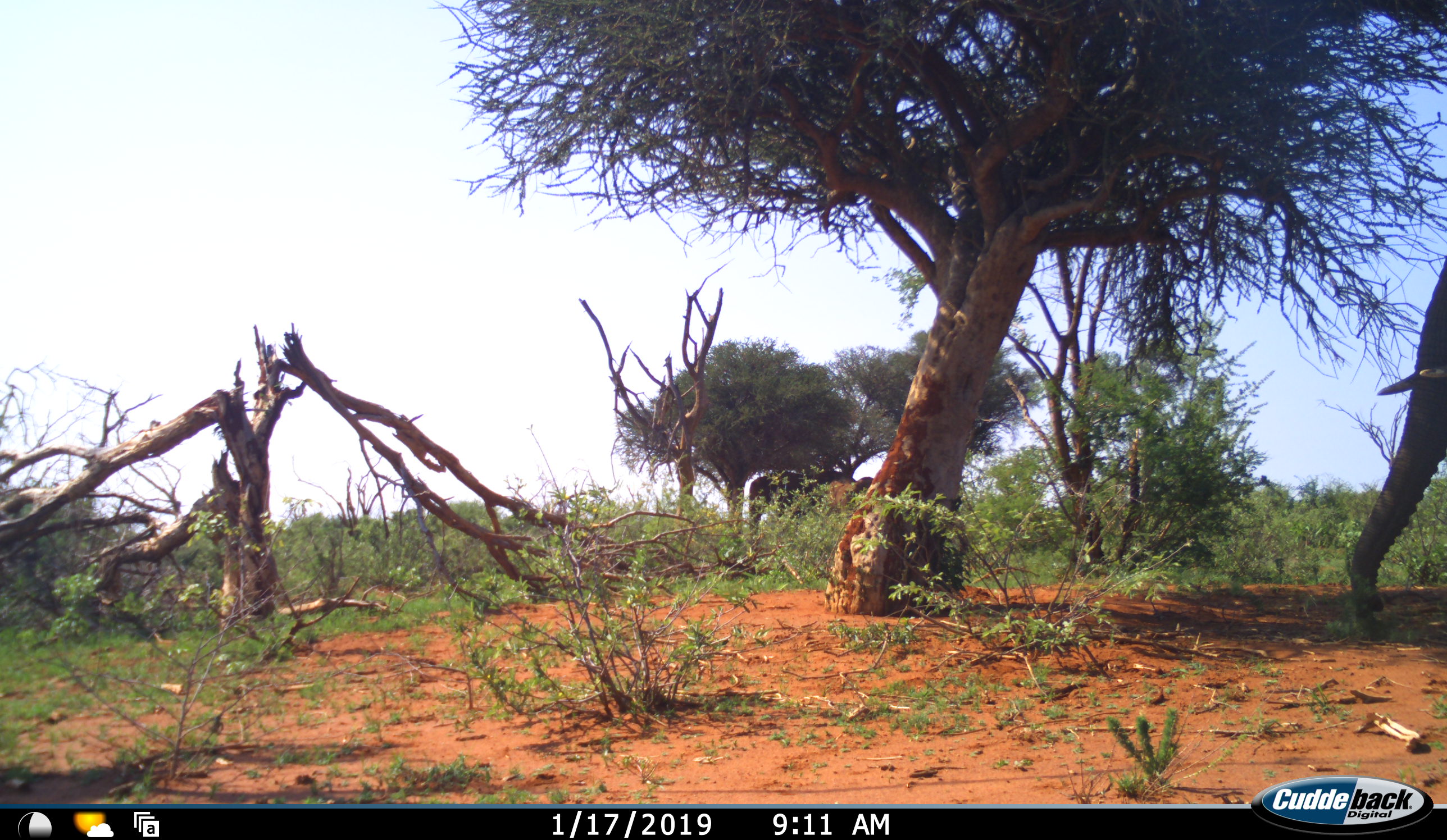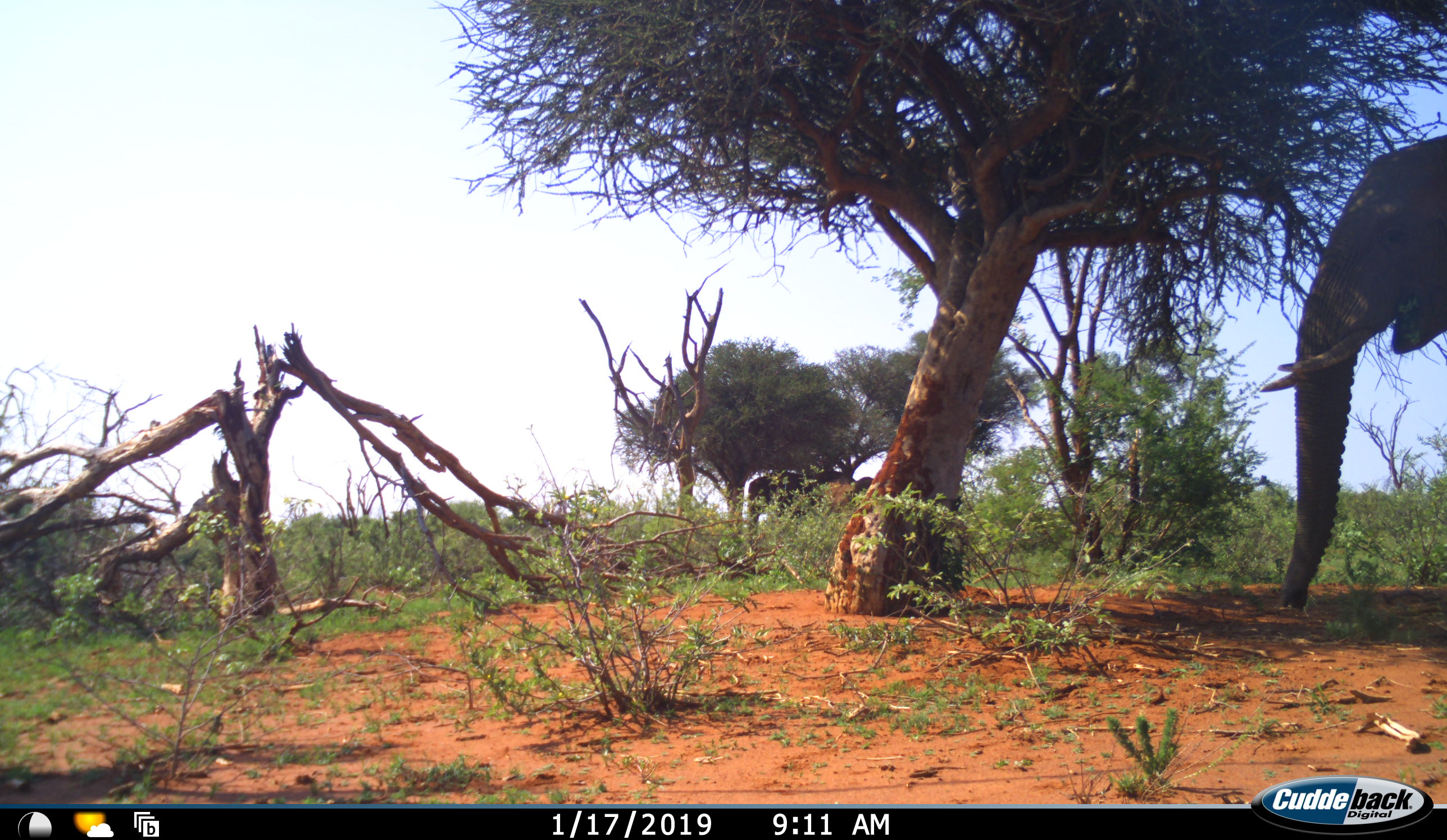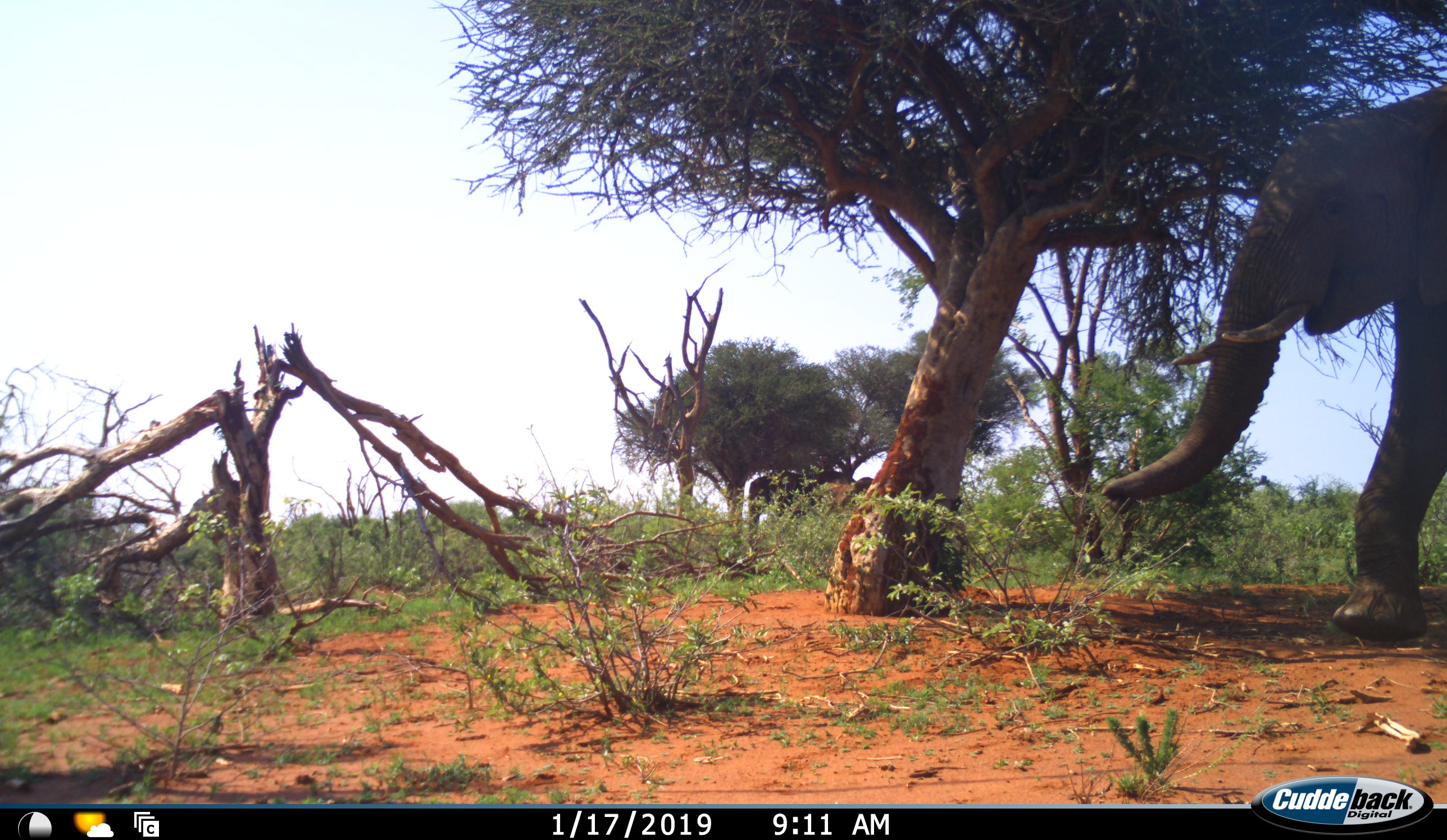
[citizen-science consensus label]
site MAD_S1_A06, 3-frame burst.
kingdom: Animalia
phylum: Chordata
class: Mammalia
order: Proboscidea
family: Elephantidae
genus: Loxodonta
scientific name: Loxodonta africana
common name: african bush elephant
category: elephant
Elephant (african bush elephant) (Loxodonta africana), count 1. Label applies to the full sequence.